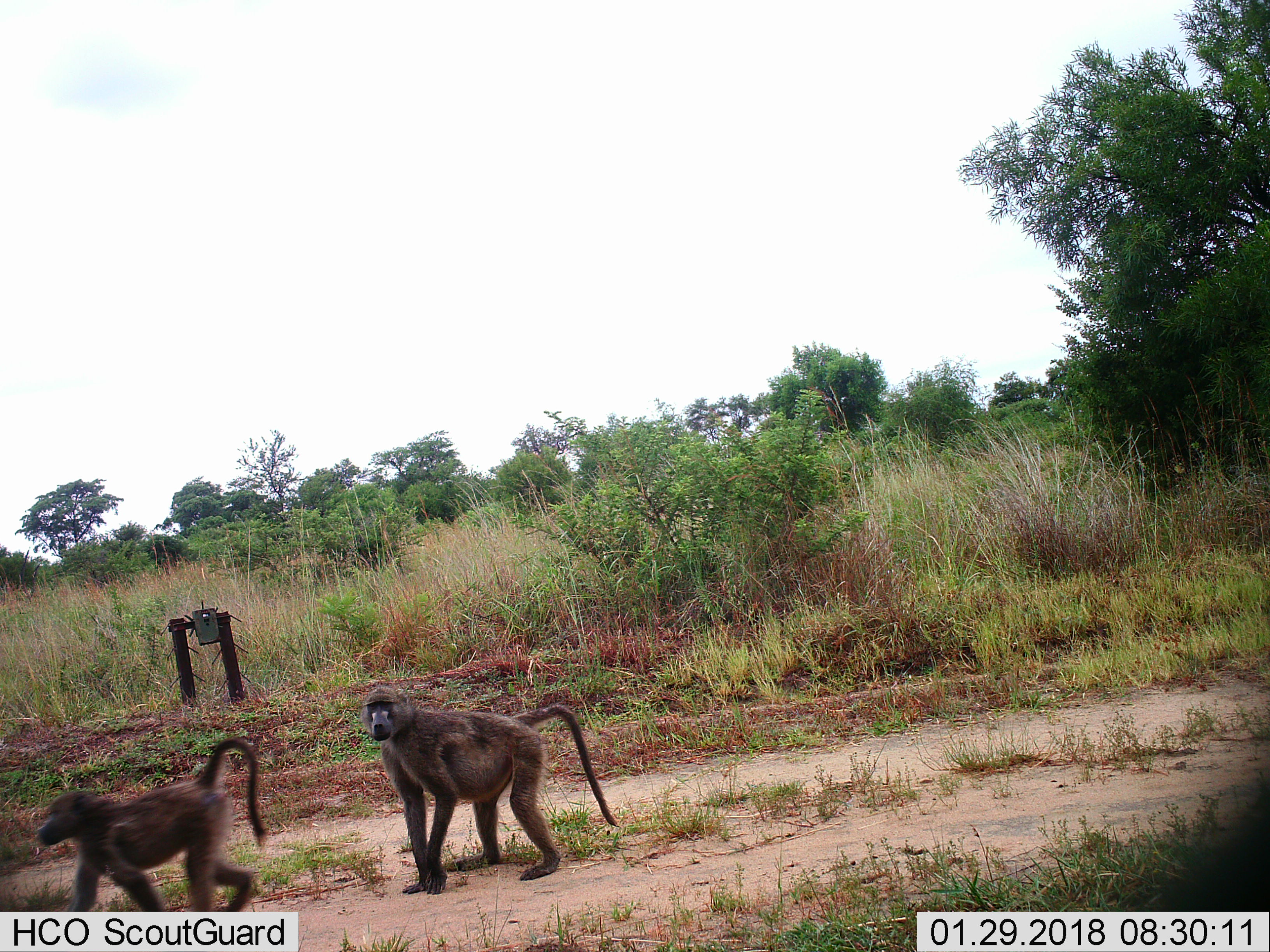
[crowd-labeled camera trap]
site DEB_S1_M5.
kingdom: Animalia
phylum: Chordata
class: Mammalia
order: Primates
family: Cercopithecidae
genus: Papio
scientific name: Papio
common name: baboon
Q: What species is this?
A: Baboon (Papio).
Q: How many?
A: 2.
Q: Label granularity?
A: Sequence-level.